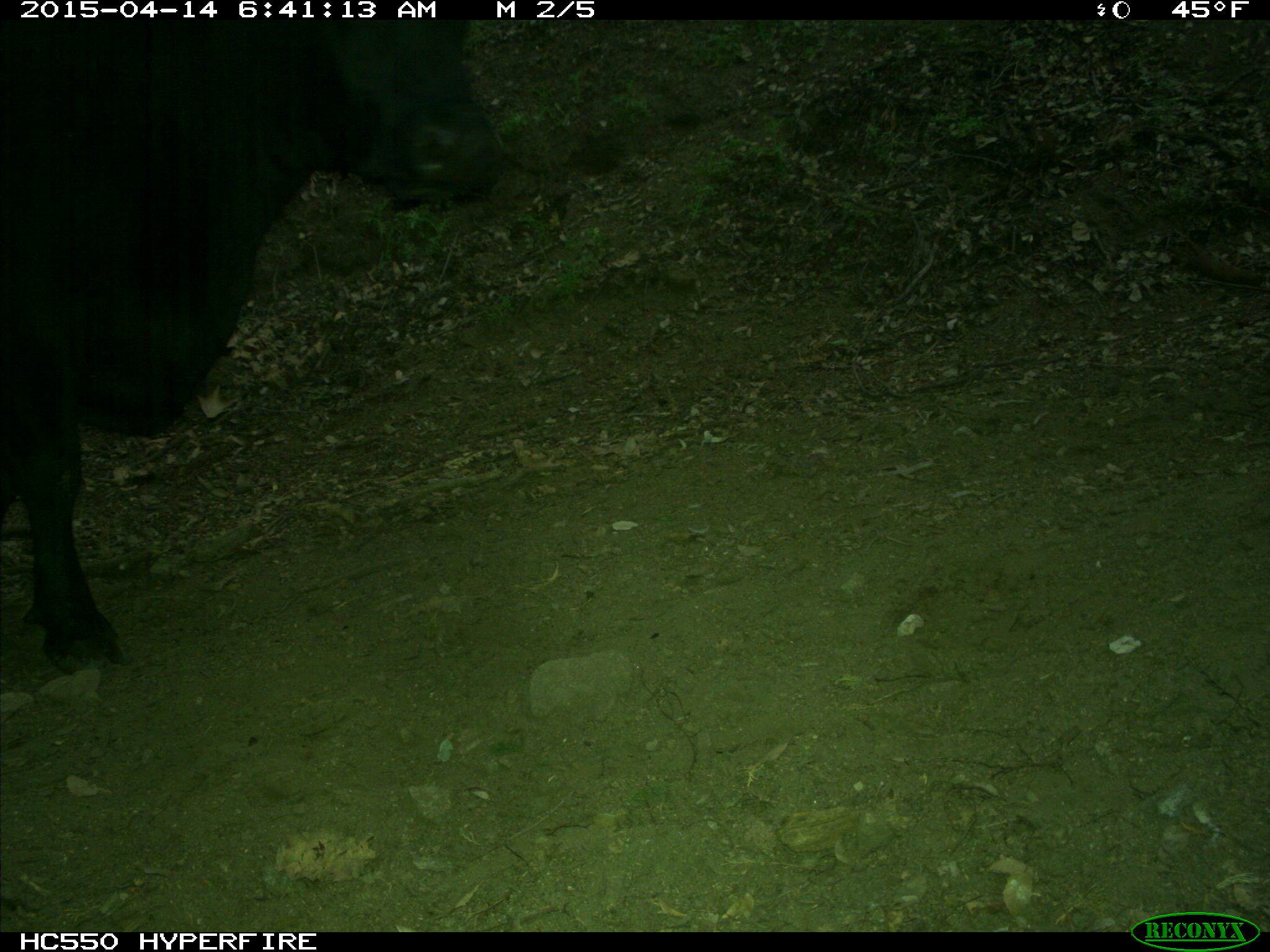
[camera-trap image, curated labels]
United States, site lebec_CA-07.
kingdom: Animalia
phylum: Chordata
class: Mammalia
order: Artiodactyla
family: Bovidae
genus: Bos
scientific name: Bos taurus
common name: domestic cow